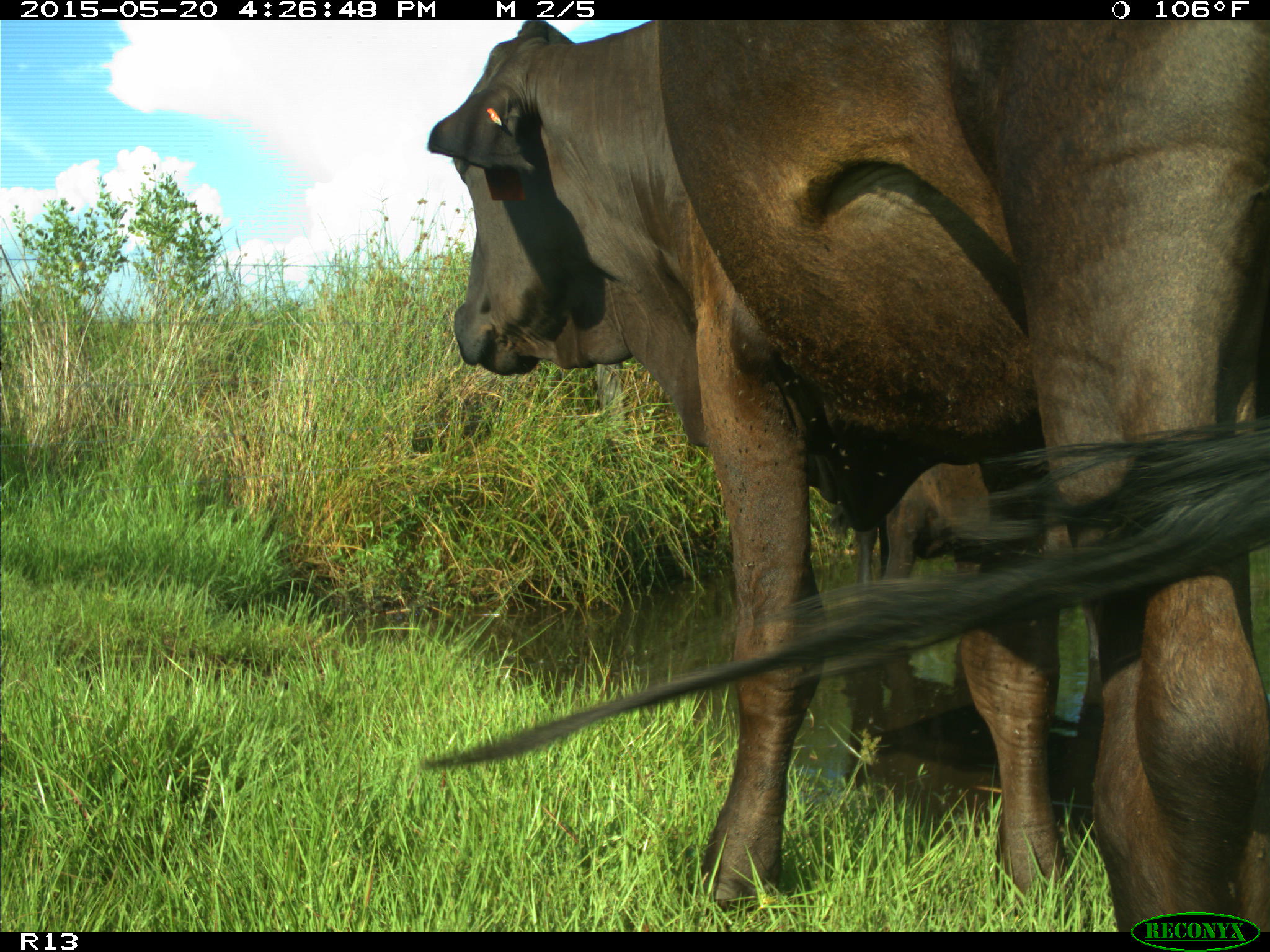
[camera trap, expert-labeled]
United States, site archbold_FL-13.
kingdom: Animalia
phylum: Chordata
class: Mammalia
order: Artiodactyla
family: Bovidae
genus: Bos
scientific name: Bos taurus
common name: domestic cow